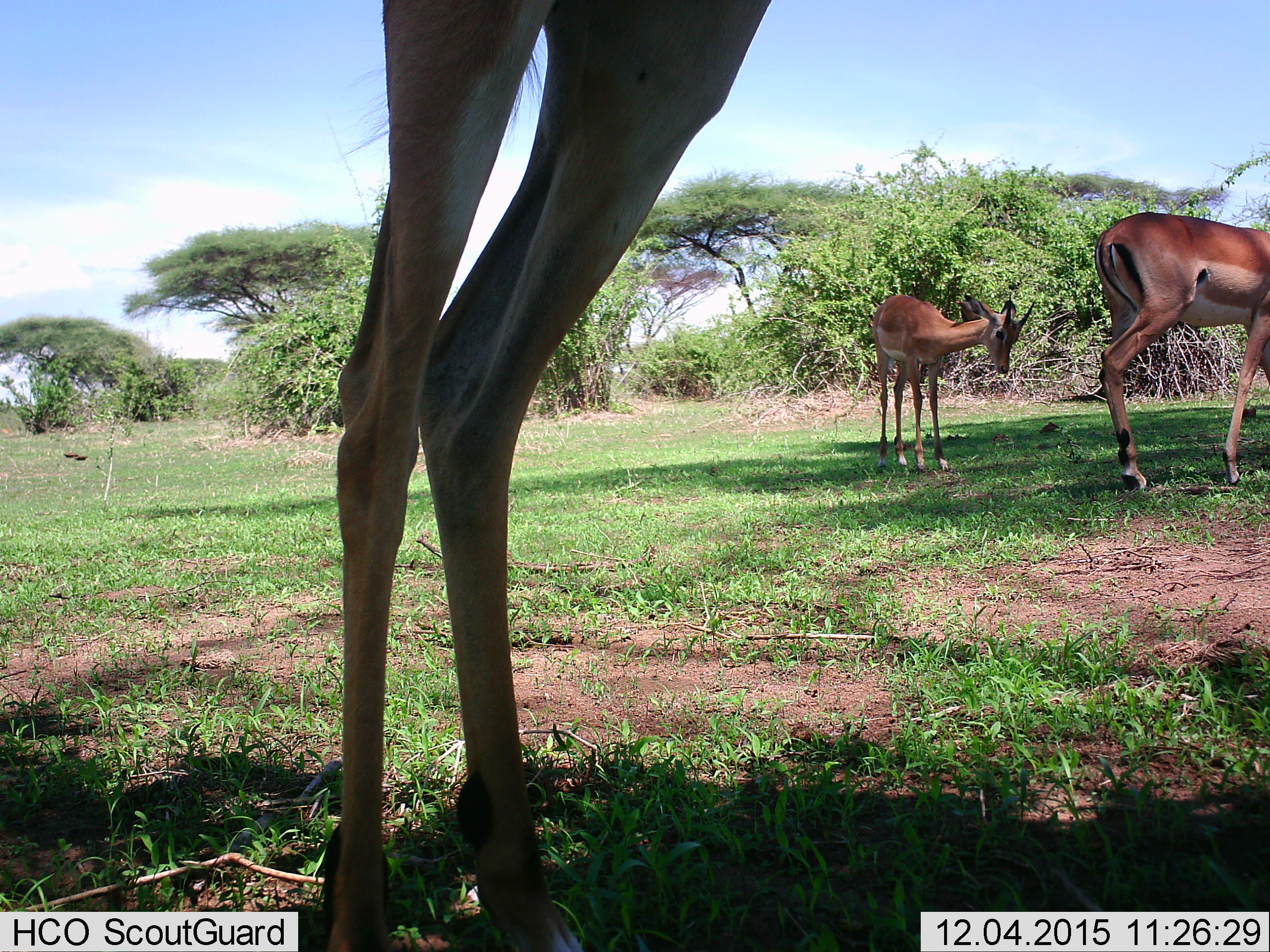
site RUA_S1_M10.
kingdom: Animalia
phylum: Chordata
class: Mammalia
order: Artiodactyla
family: Bovidae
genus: Aepyceros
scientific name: Aepyceros melampus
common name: impala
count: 3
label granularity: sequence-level